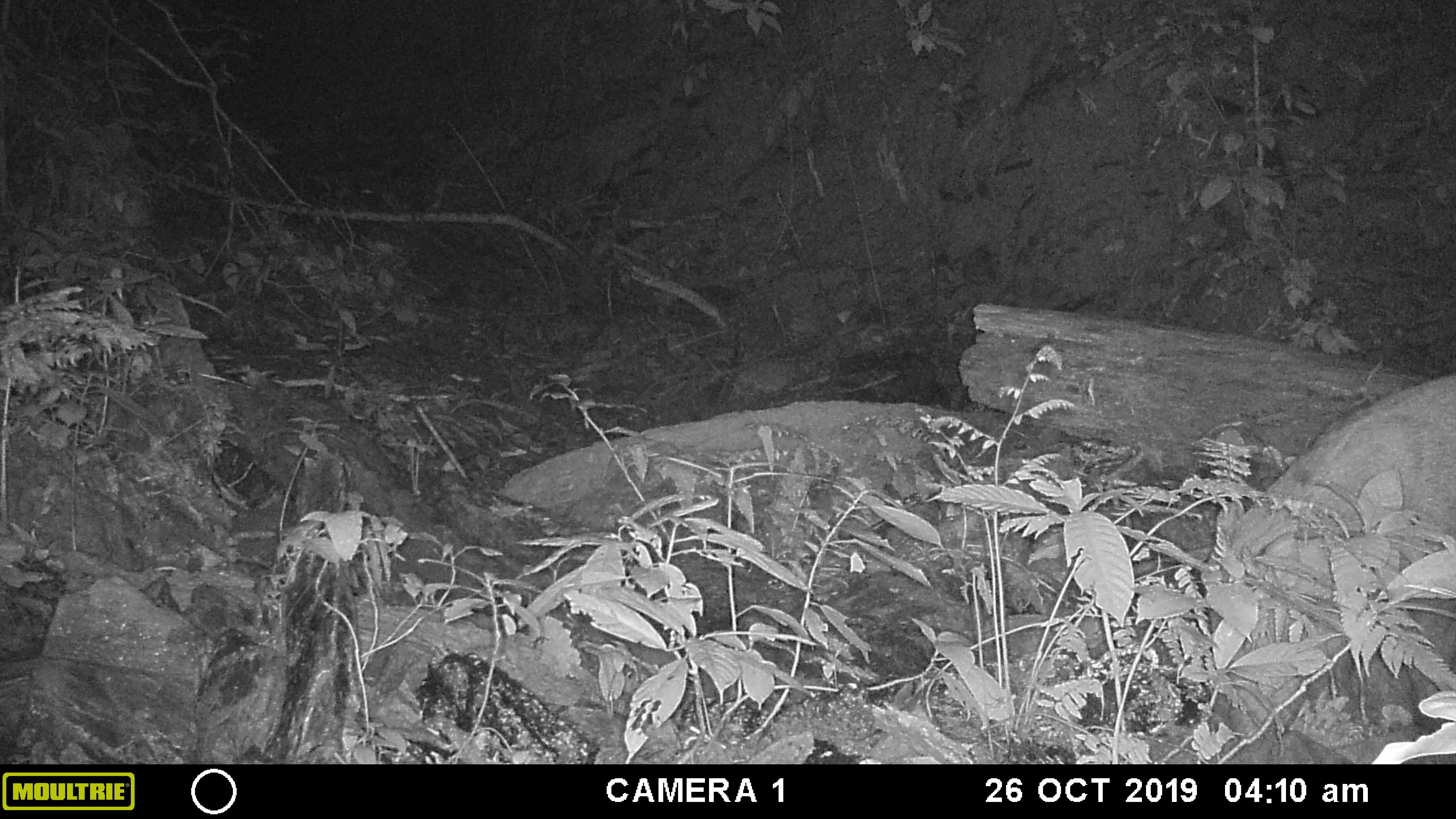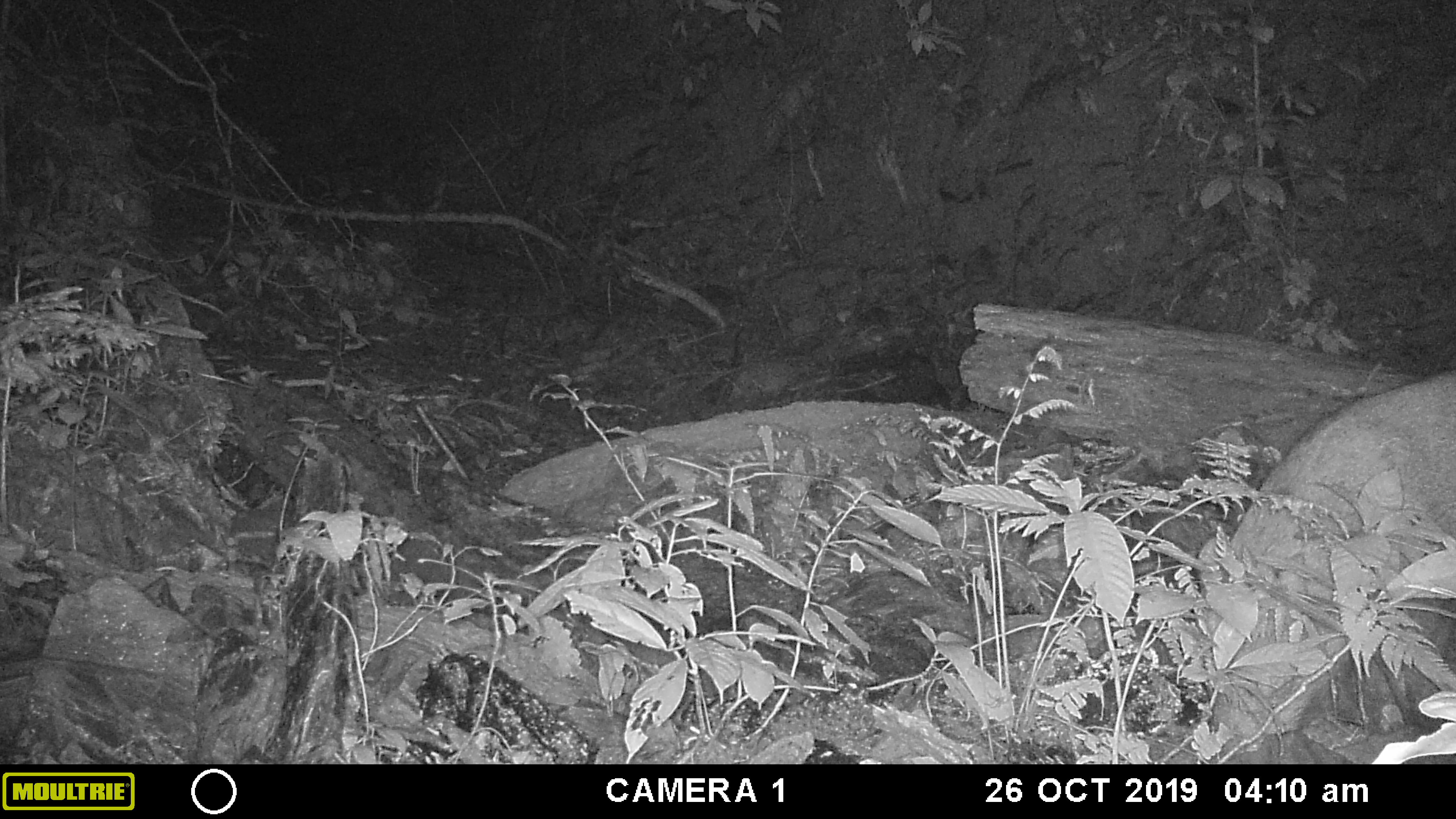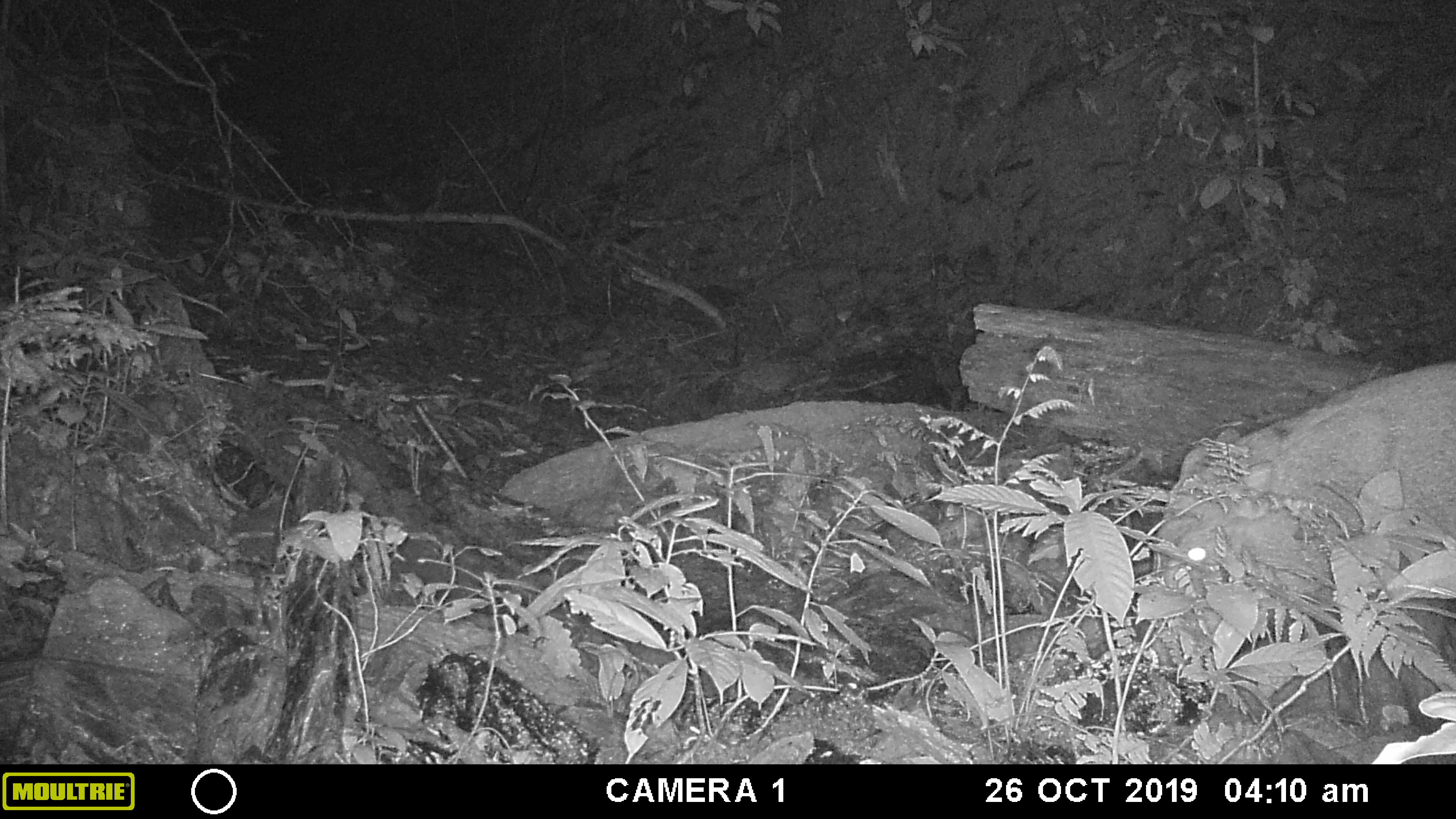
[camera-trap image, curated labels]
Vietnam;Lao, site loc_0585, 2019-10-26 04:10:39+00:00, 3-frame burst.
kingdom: Animalia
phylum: Chordata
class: Mammalia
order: Artiodactyla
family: Suidae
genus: Sus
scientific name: Sus scrofa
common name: eurasian wild pig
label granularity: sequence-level